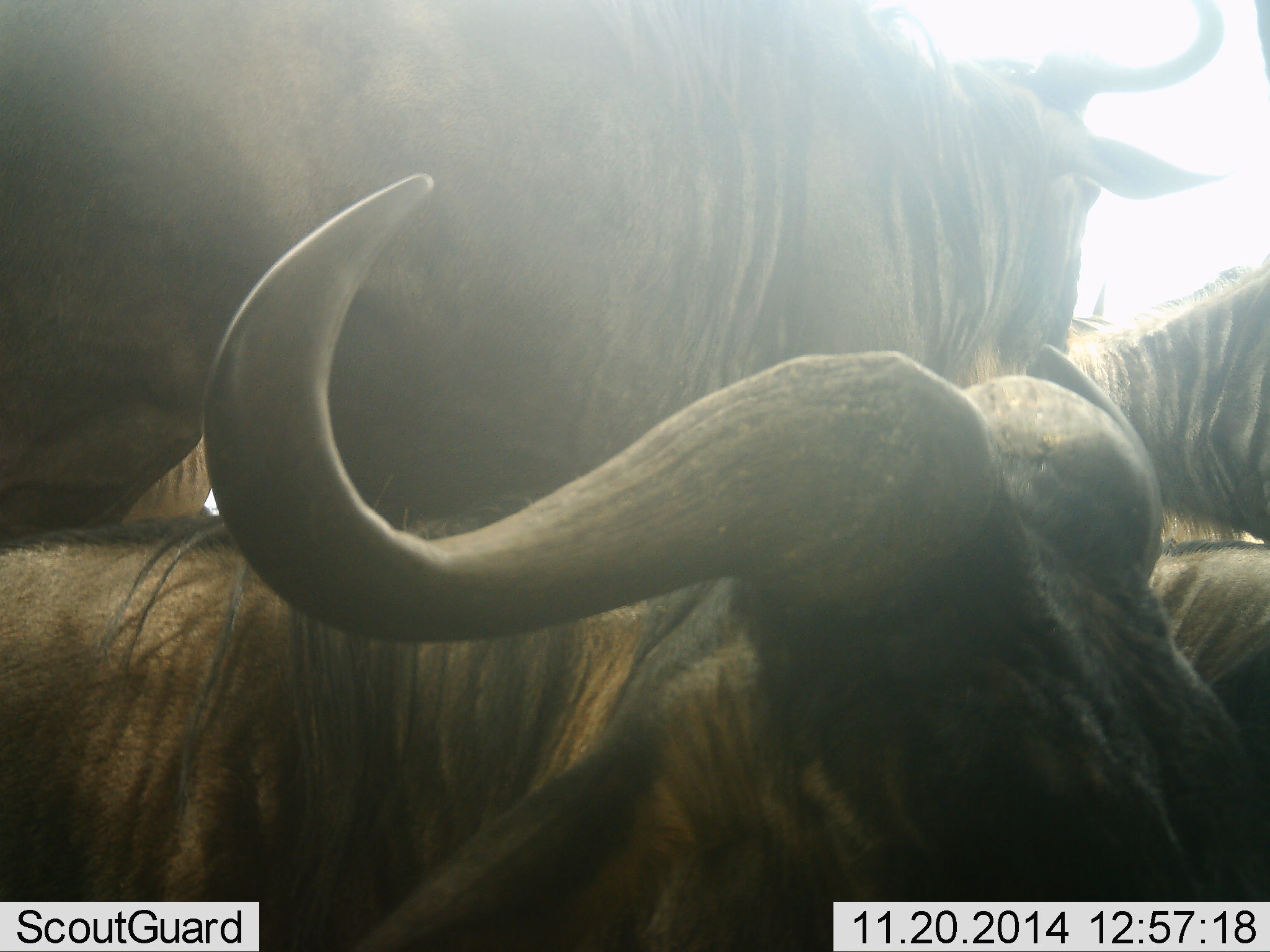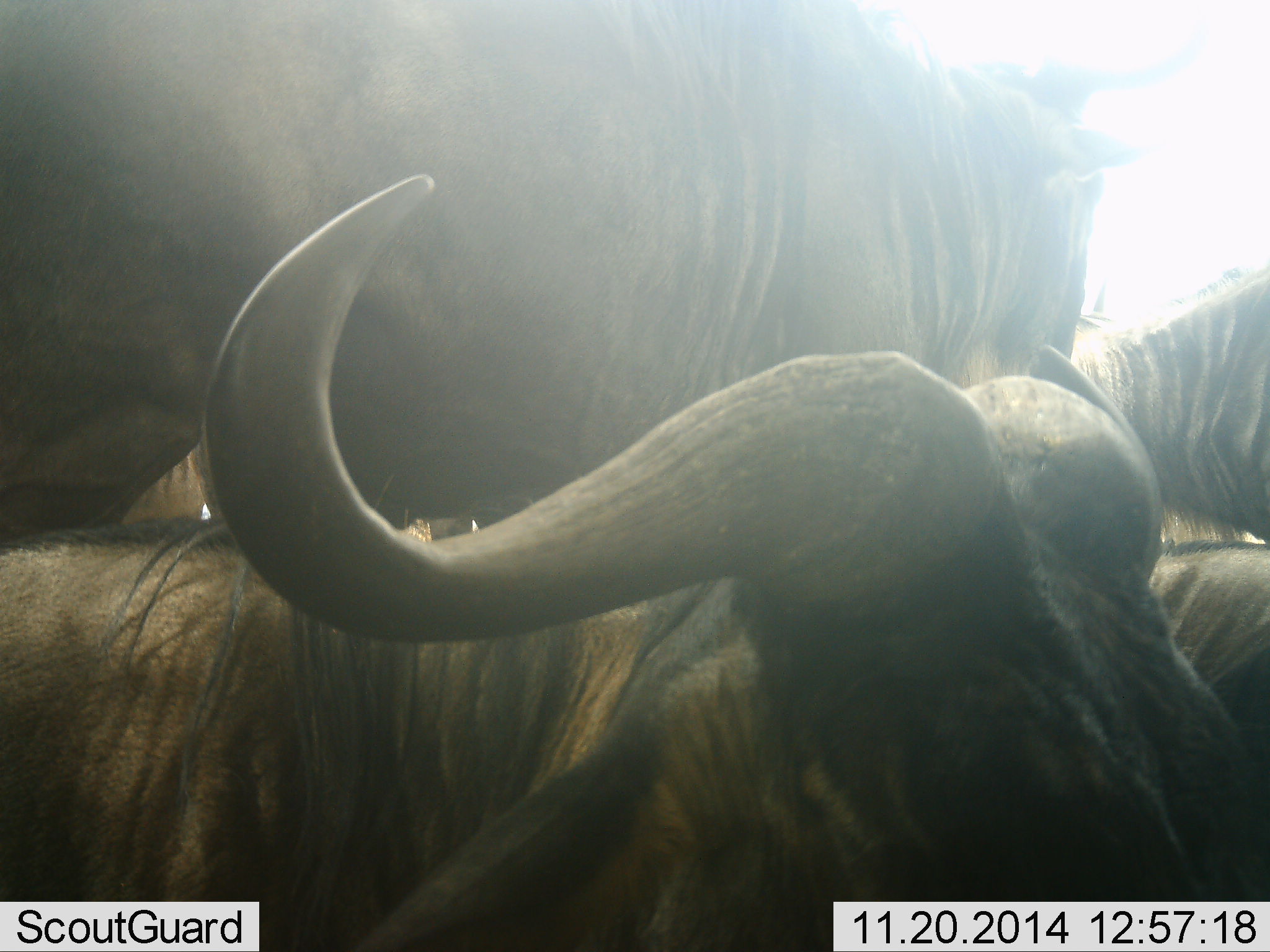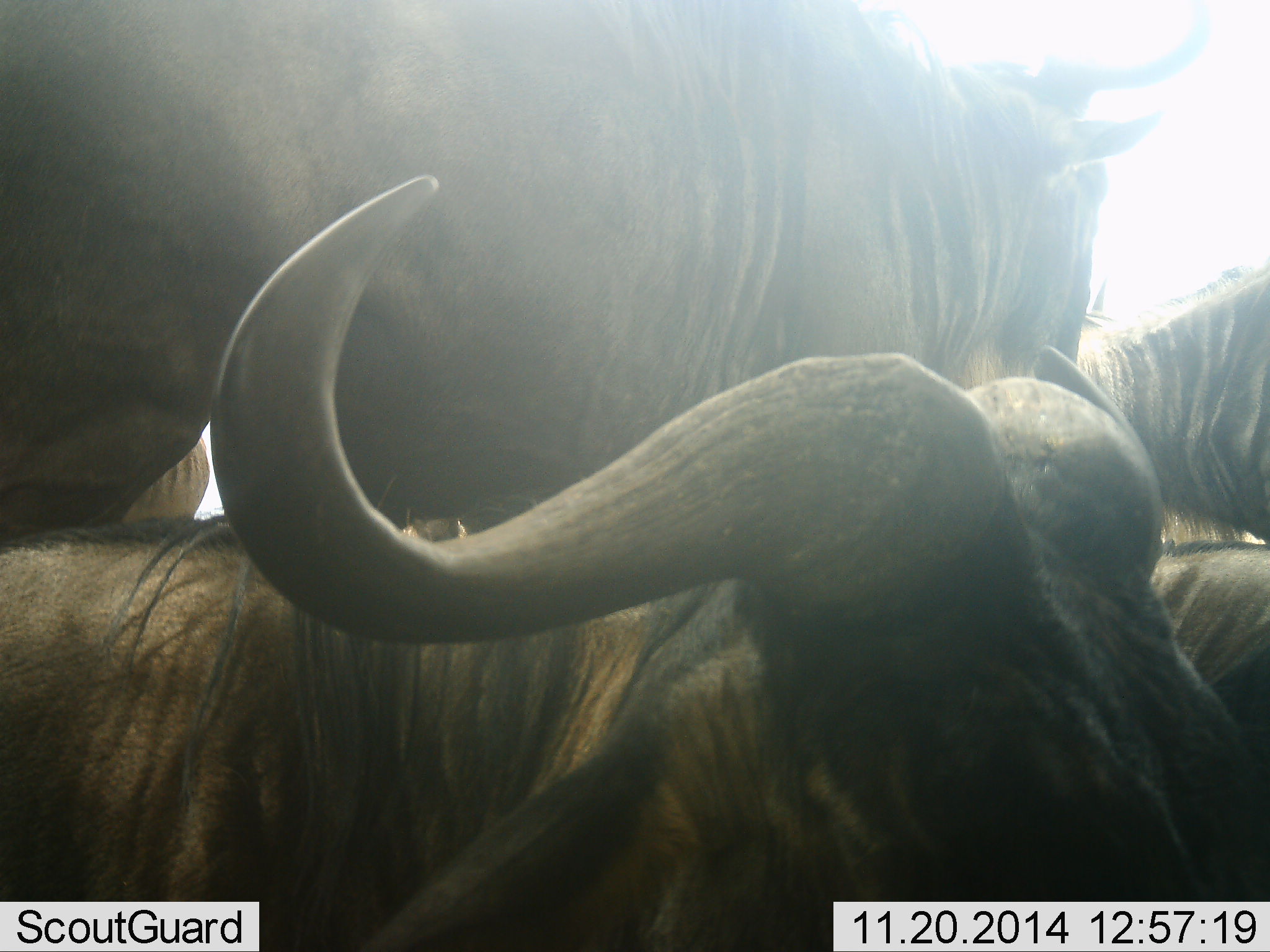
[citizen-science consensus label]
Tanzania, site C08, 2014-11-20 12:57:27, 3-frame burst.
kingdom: Animalia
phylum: Chordata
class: Mammalia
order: Artiodactyla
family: Bovidae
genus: Connochaetes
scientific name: Connochaetes taurinus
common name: blue wildebeest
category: wildebeest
Wildebeest (blue wildebeest) (Connochaetes taurinus), count 3. Behavior (volunteer vote fractions): standing 80%, resting 40%, moving 0%, interacting 10%. Young present (vote fraction): 0%. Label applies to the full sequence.